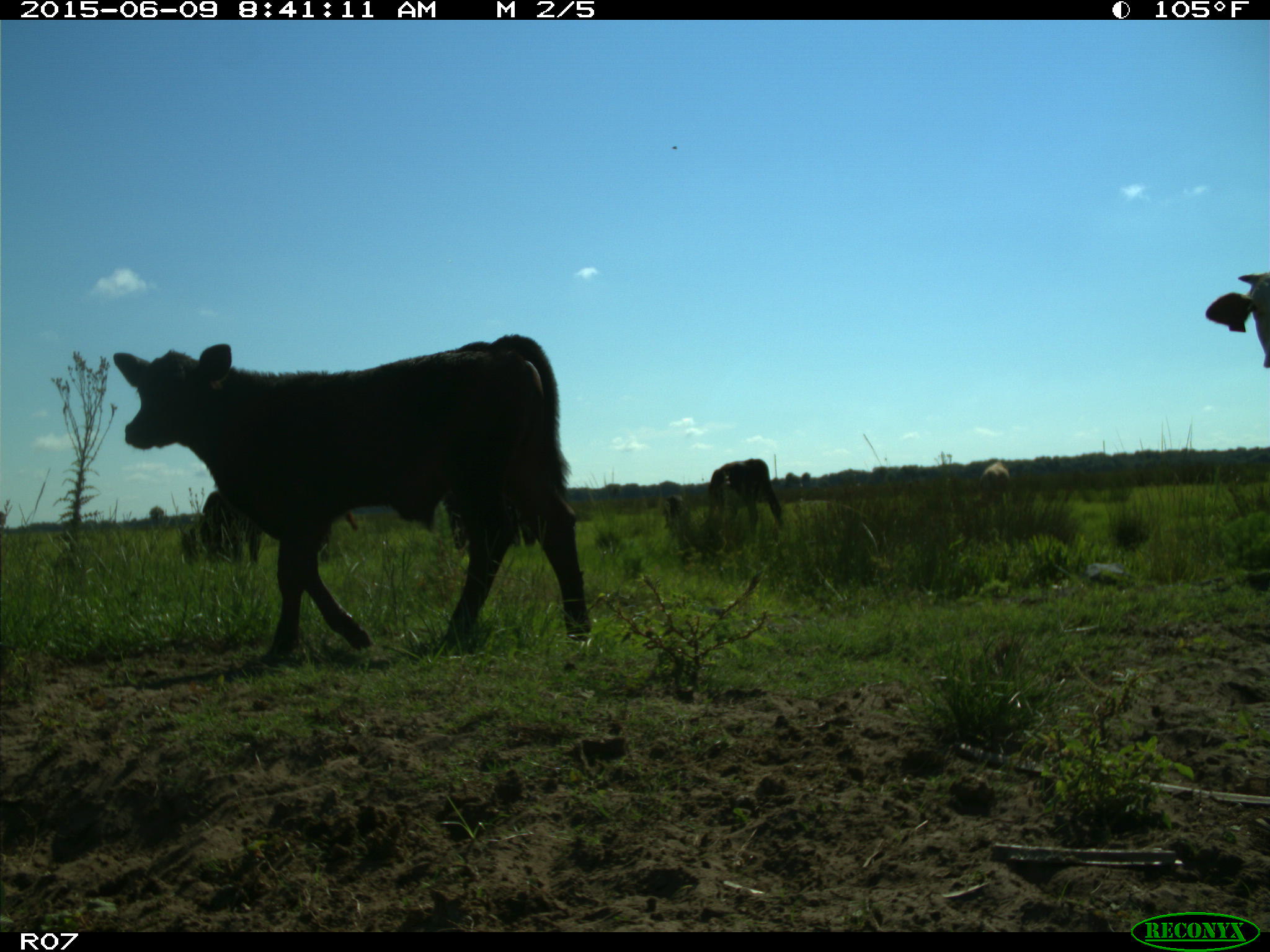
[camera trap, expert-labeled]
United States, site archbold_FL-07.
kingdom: Animalia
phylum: Chordata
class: Mammalia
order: Artiodactyla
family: Bovidae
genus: Bos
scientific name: Bos taurus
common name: domestic cow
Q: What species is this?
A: Bos taurus (domestic cow).